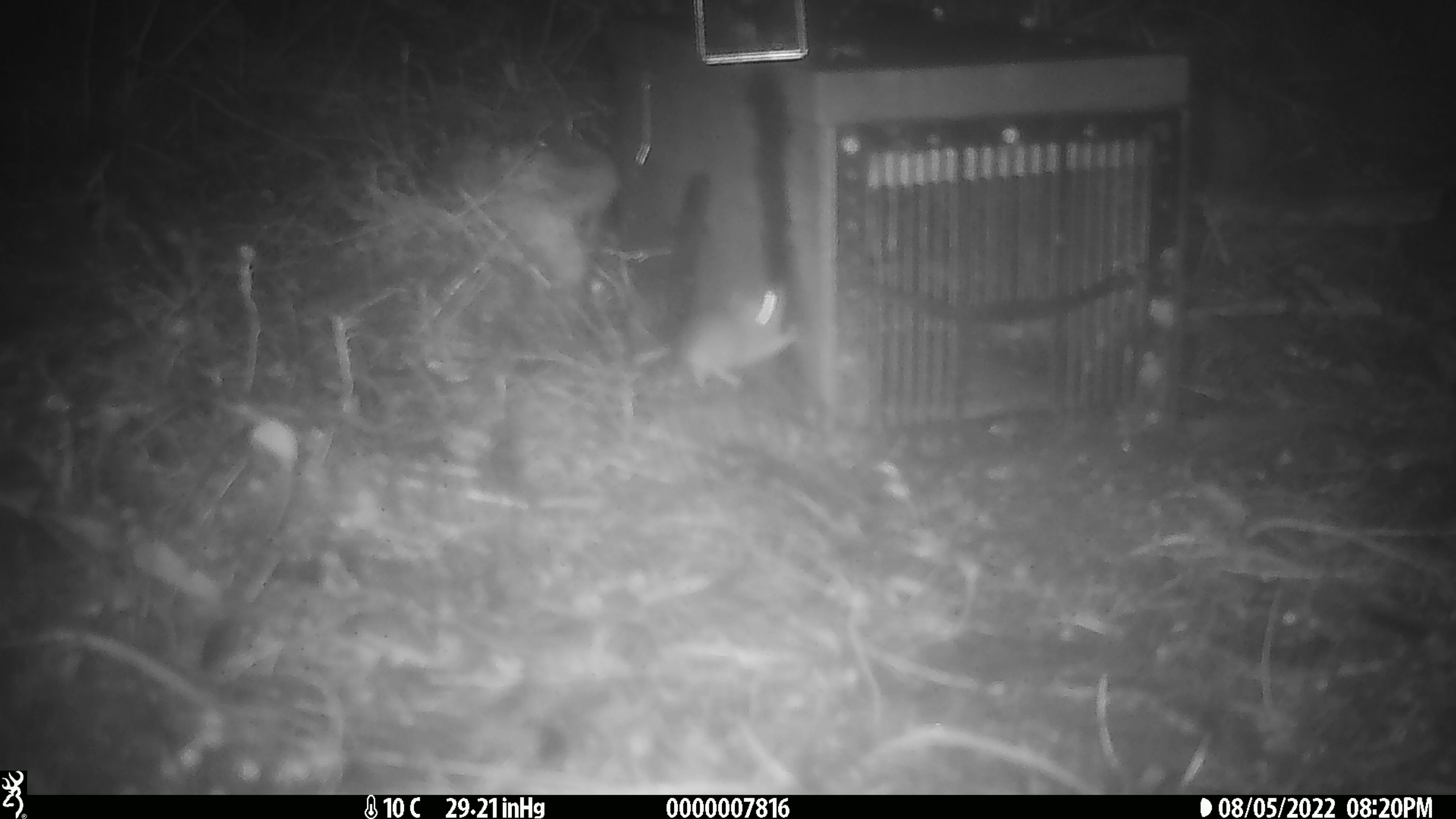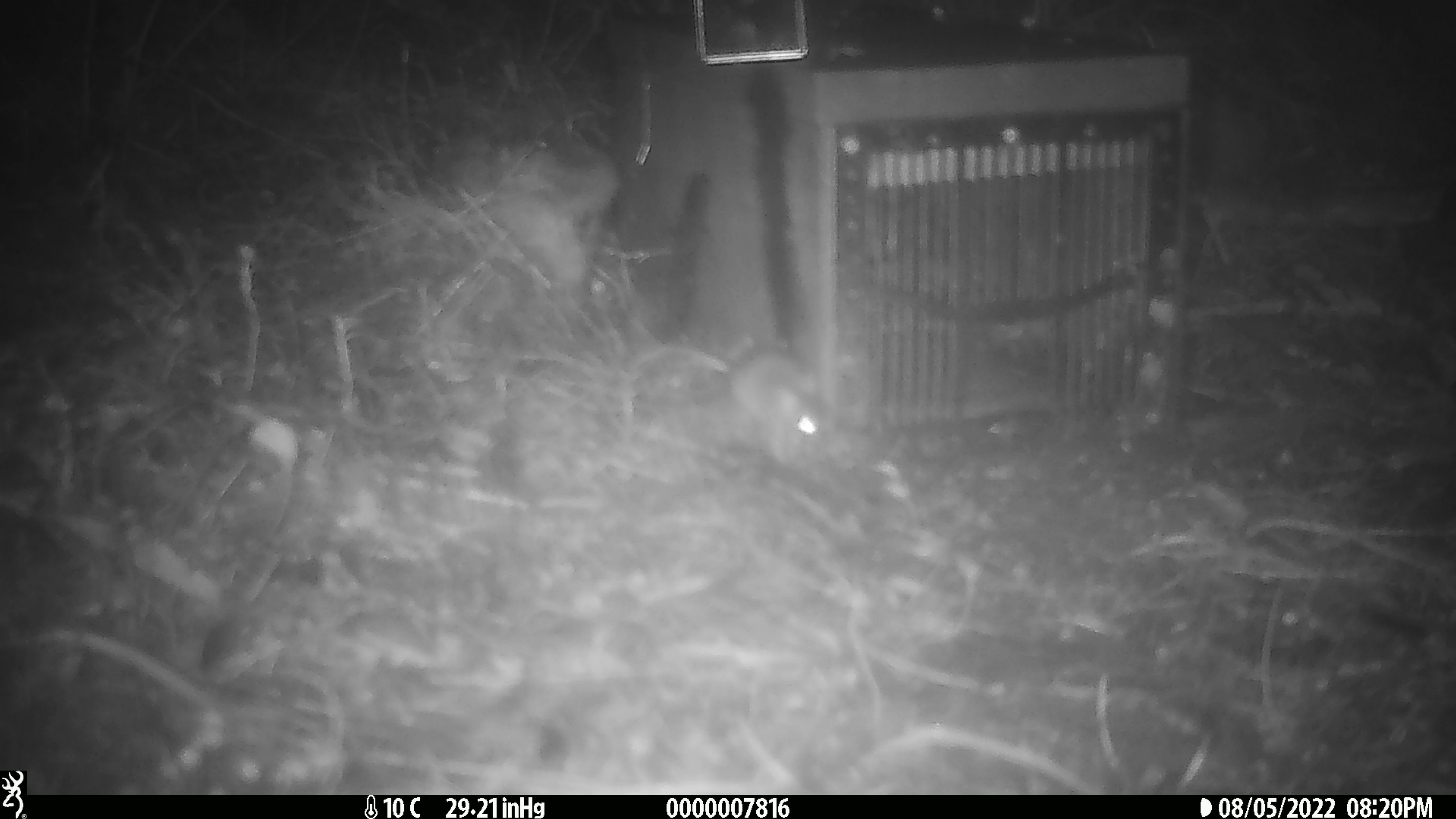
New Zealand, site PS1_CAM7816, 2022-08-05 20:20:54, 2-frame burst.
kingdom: Animalia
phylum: Chordata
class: Mammalia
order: Rodentia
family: Muridae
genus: Mus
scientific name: Mus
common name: mouse